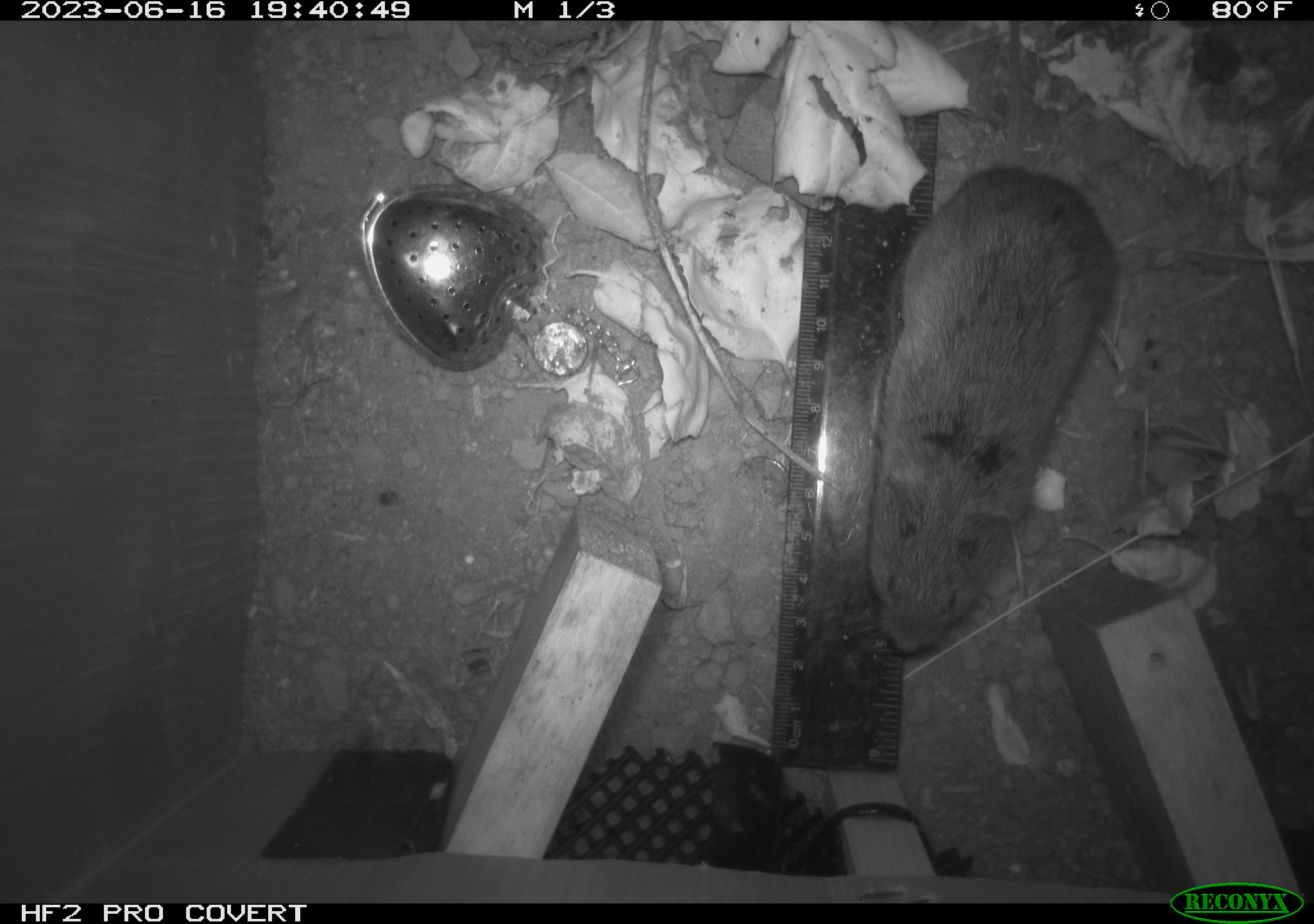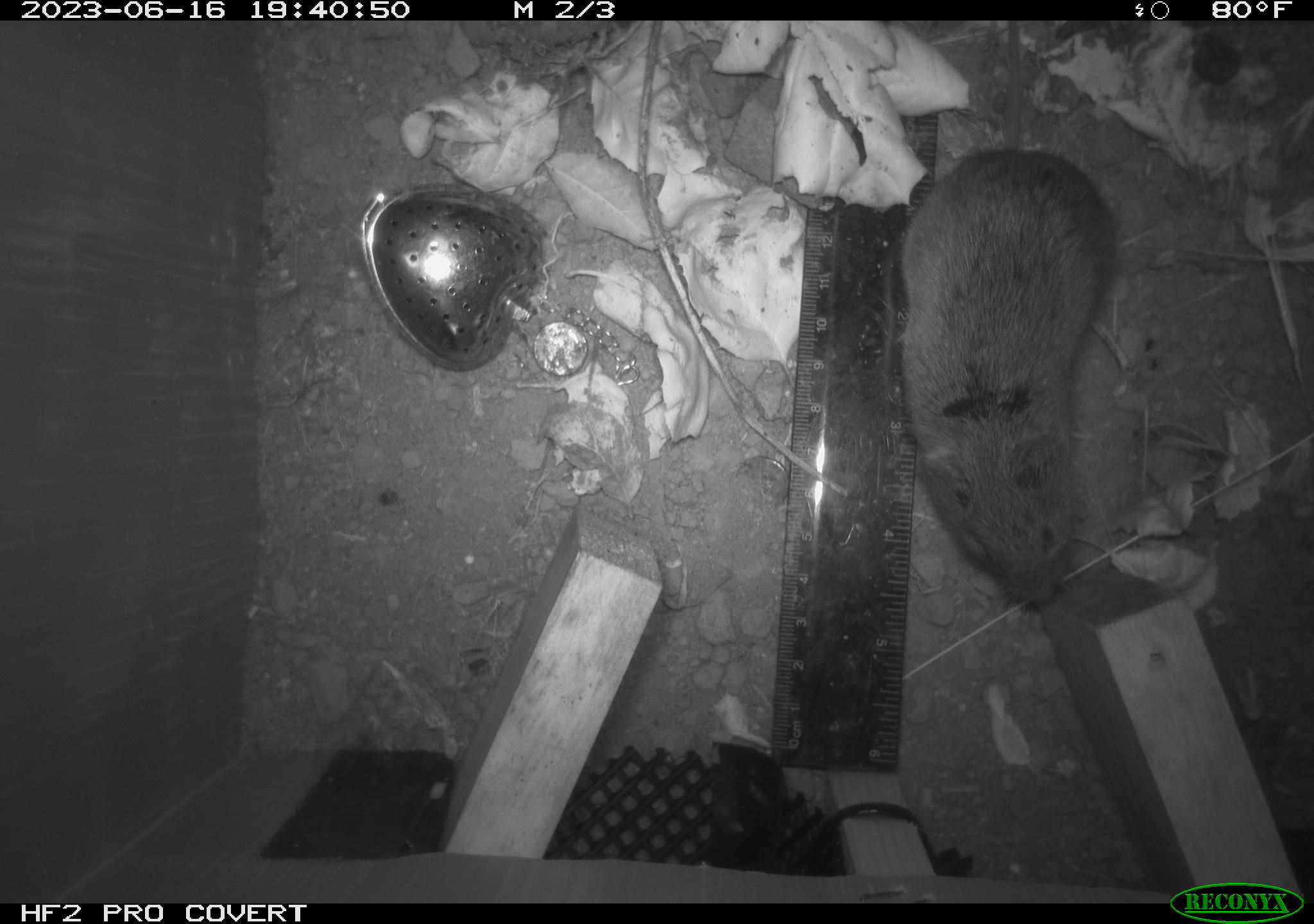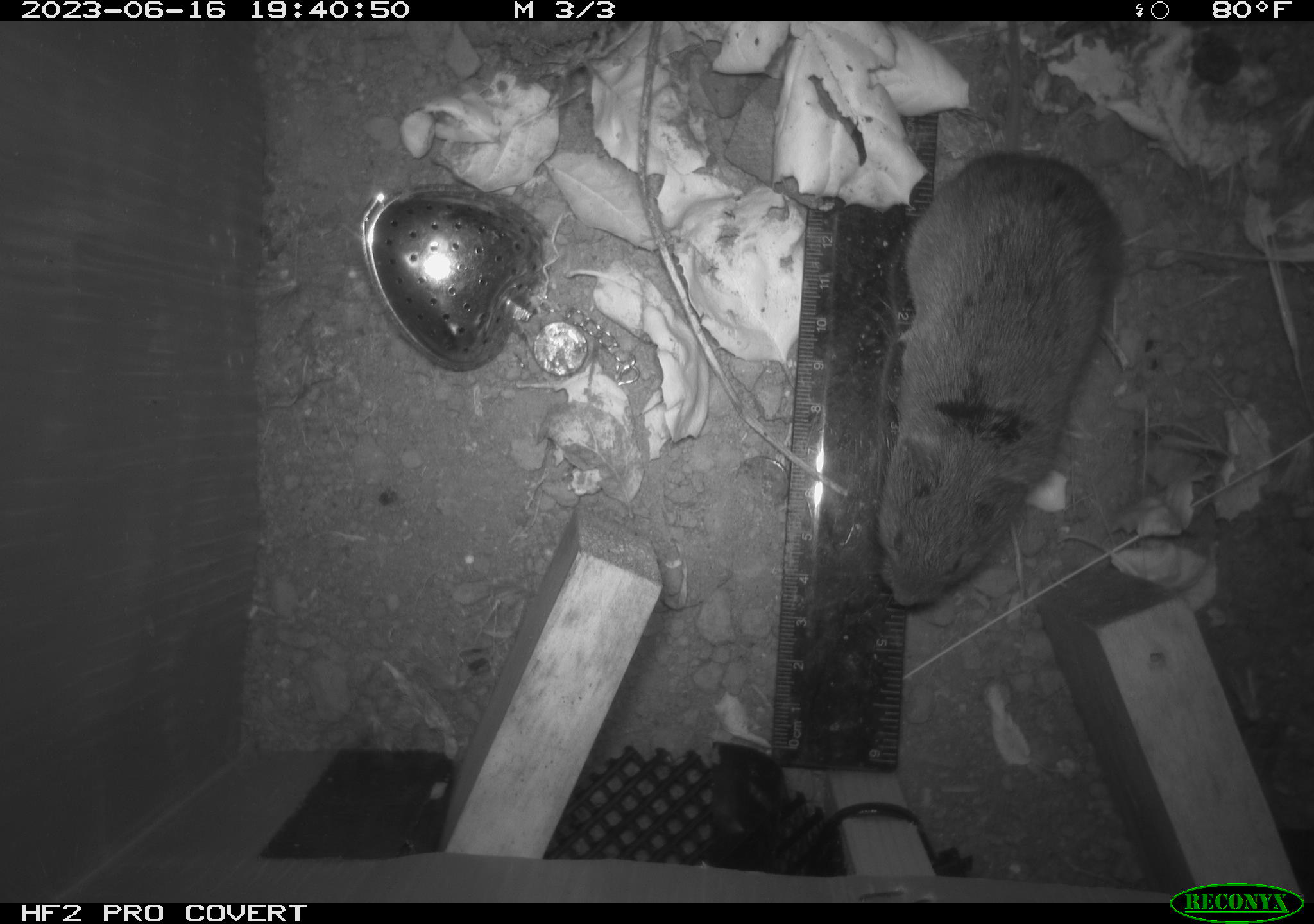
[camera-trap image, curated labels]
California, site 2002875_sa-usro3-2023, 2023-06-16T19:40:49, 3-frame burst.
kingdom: Animalia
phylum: Chordata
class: Mammalia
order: Rodentia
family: Cricetidae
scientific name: Arvicolinae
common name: voles, lemmings, and muskrats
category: arvicolinae subfamily